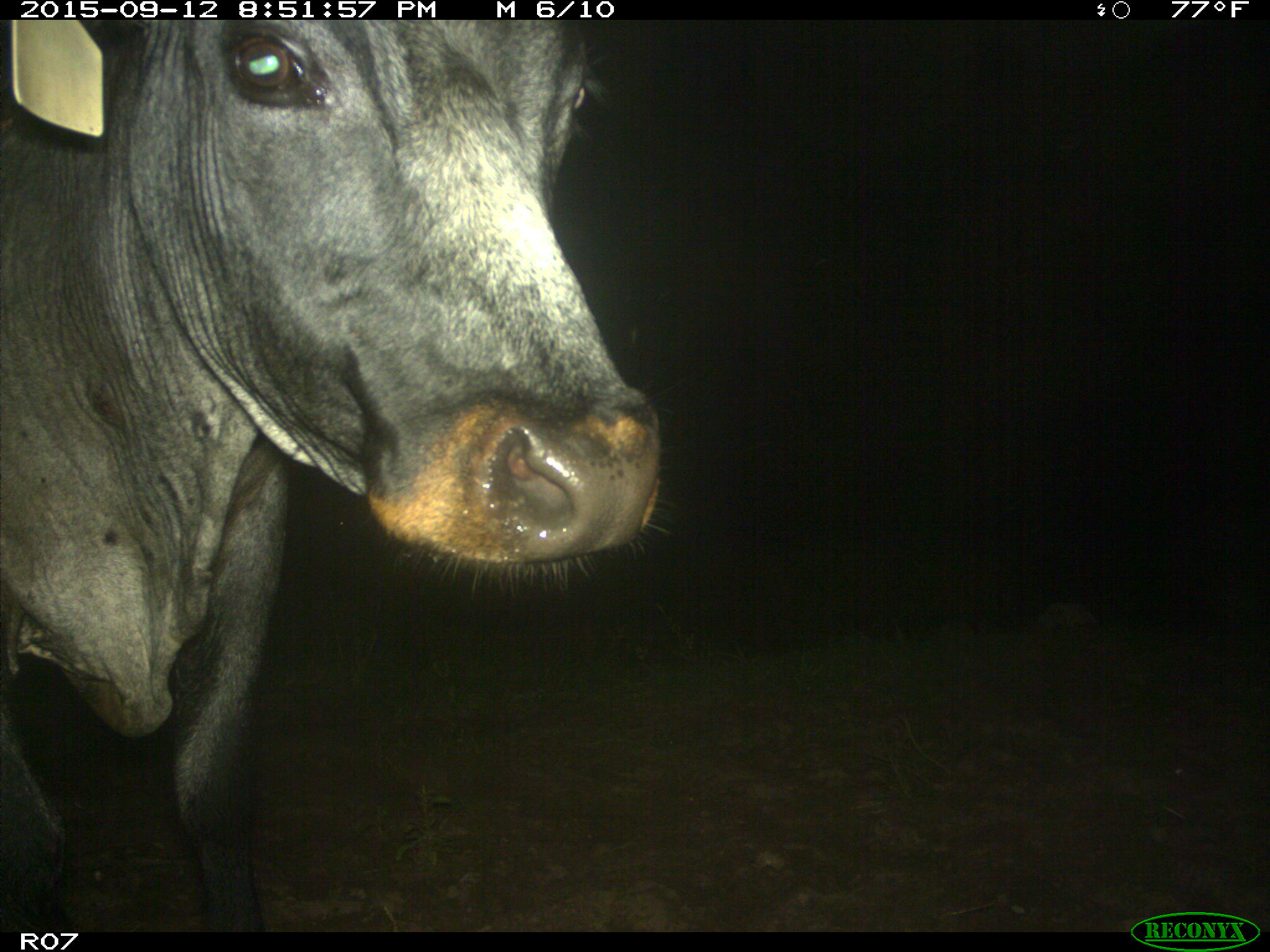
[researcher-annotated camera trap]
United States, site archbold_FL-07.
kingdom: Animalia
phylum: Chordata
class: Mammalia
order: Artiodactyla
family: Bovidae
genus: Bos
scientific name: Bos taurus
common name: domestic cow